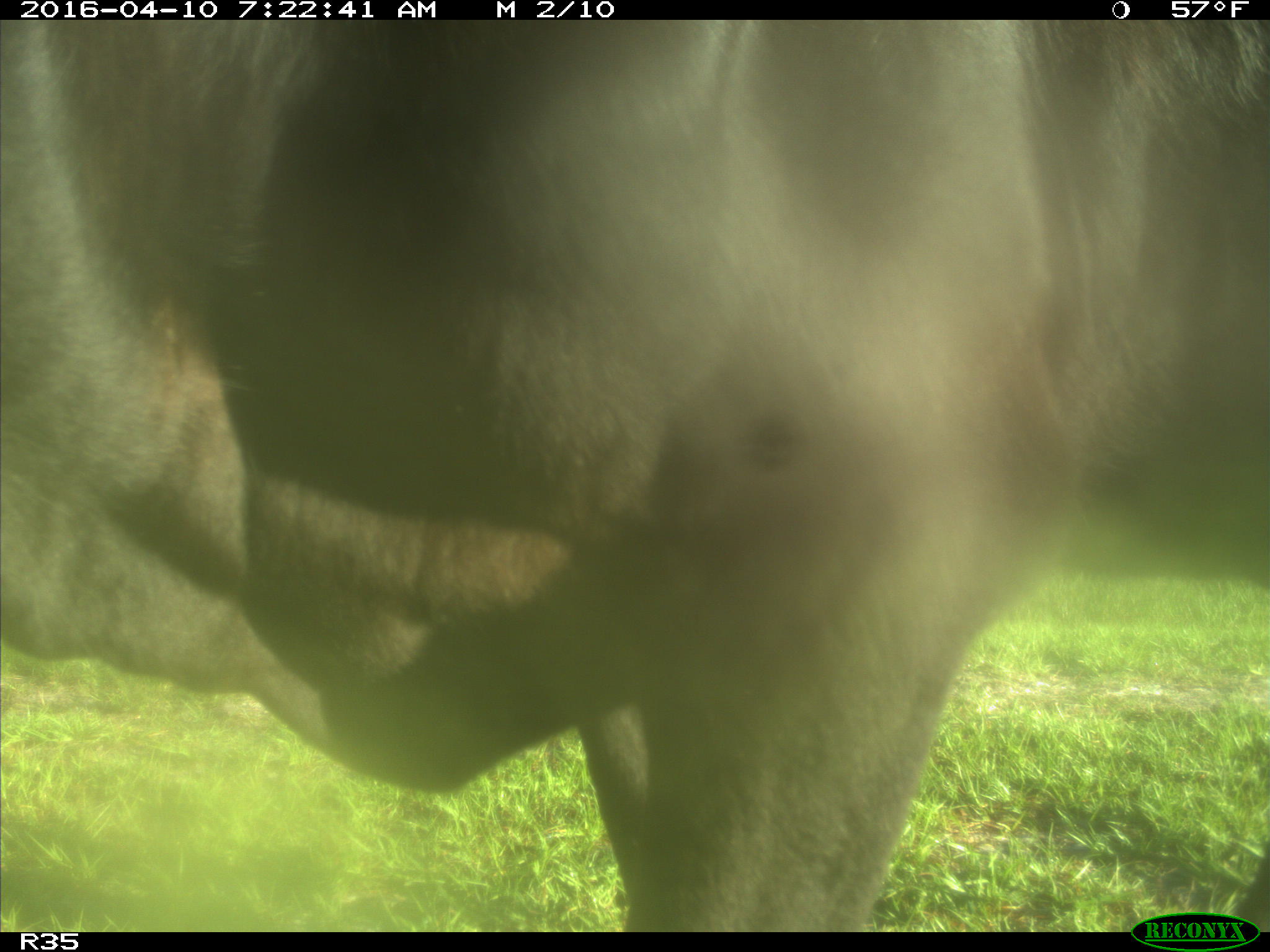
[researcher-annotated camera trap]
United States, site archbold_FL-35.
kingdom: Animalia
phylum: Chordata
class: Mammalia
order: Artiodactyla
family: Bovidae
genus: Bos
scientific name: Bos taurus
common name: domestic cow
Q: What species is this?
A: Bos taurus (domestic cow).